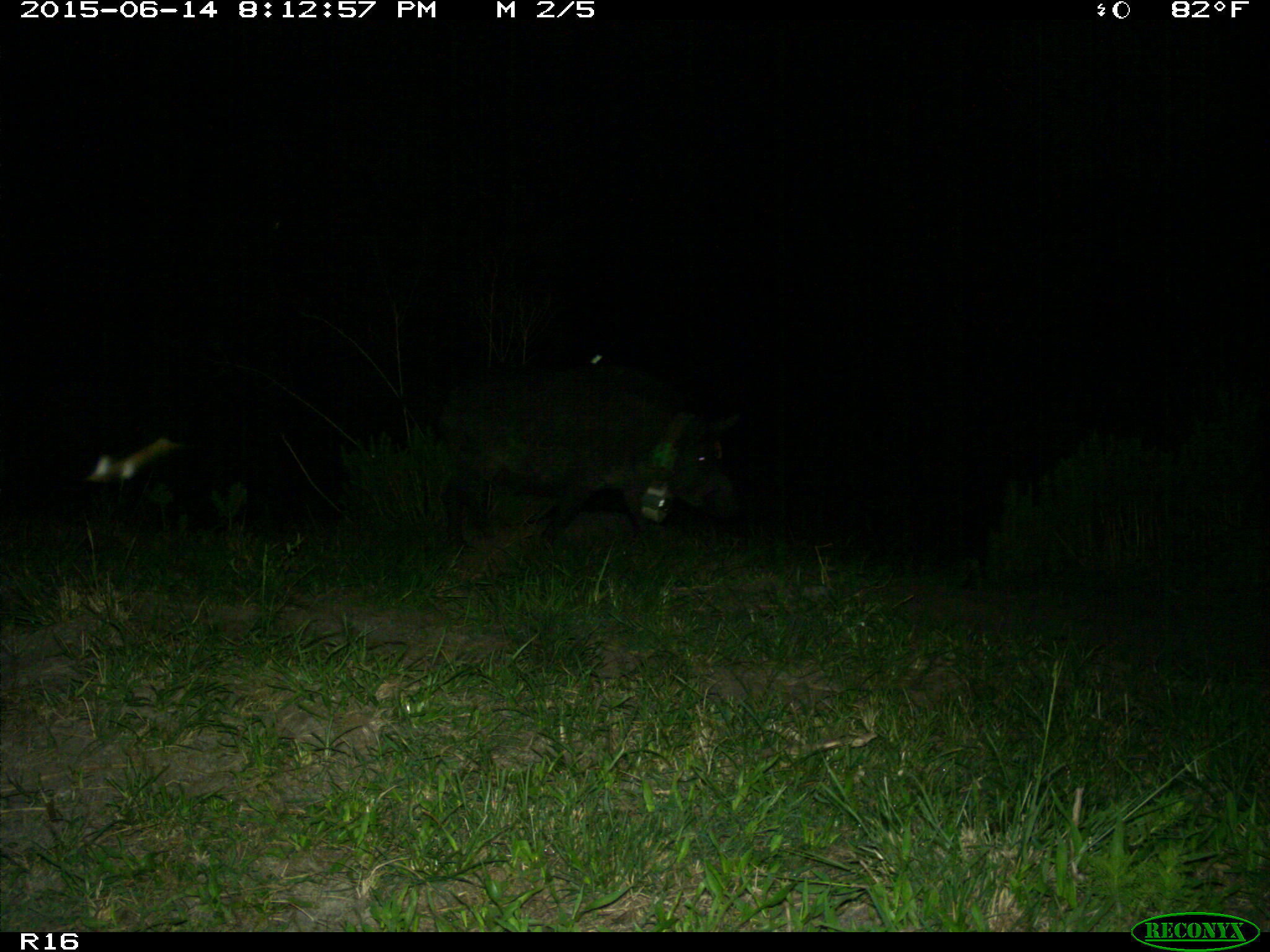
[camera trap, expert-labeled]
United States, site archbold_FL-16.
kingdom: Animalia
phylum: Chordata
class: Mammalia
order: Artiodactyla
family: Suidae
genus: Sus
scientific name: Sus scrofa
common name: wild boar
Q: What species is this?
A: Sus scrofa (wild boar).